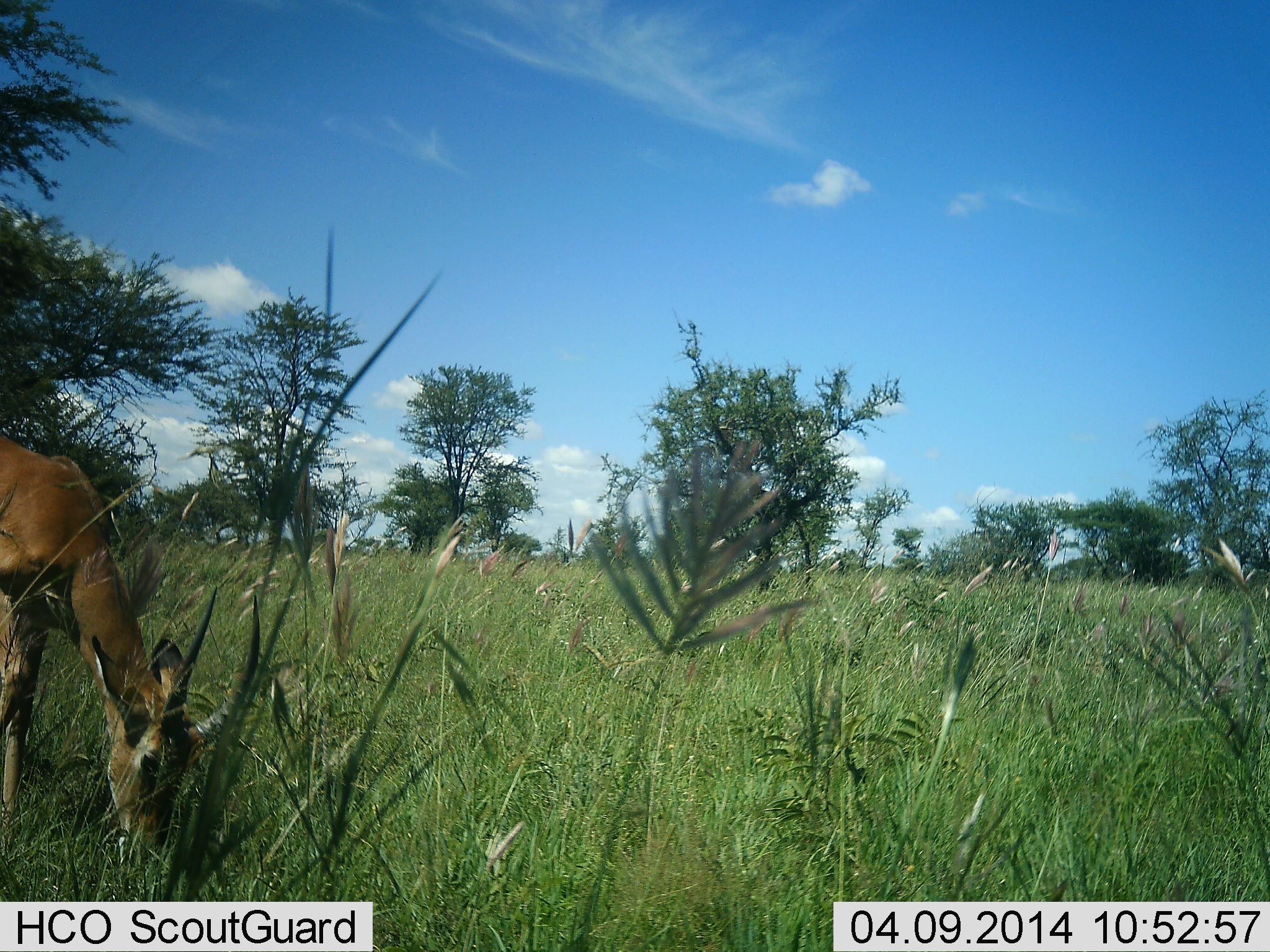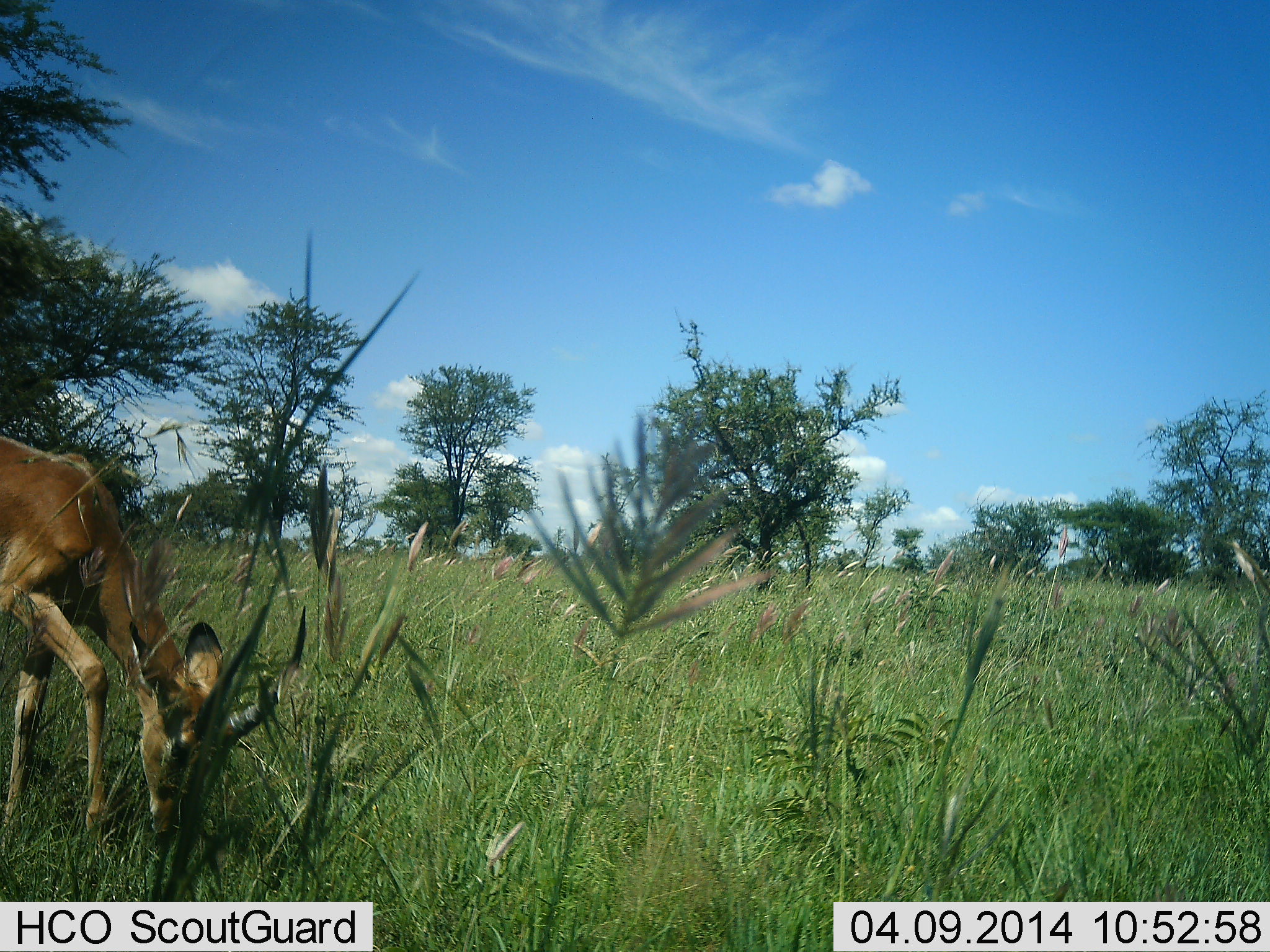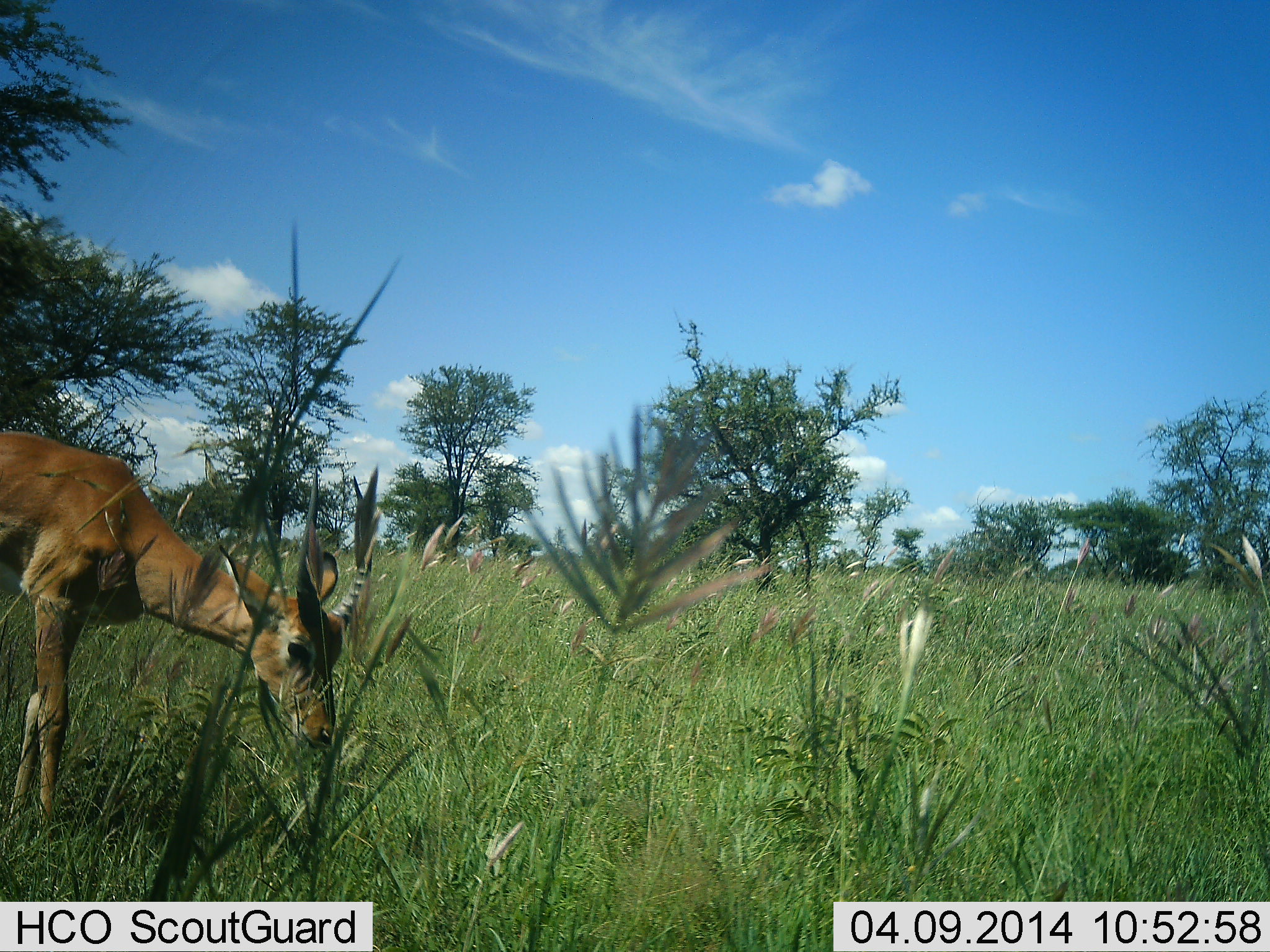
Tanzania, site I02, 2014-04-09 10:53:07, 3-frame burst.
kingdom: Animalia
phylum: Chordata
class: Mammalia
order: Artiodactyla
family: Bovidae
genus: Aepyceros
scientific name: Aepyceros melampus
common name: impala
Impala (Aepyceros melampus), count 1. Behavior (volunteer vote fractions): standing 20%, resting 0%, moving 20%, interacting 0%. Young present (vote fraction): 0%. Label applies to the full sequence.